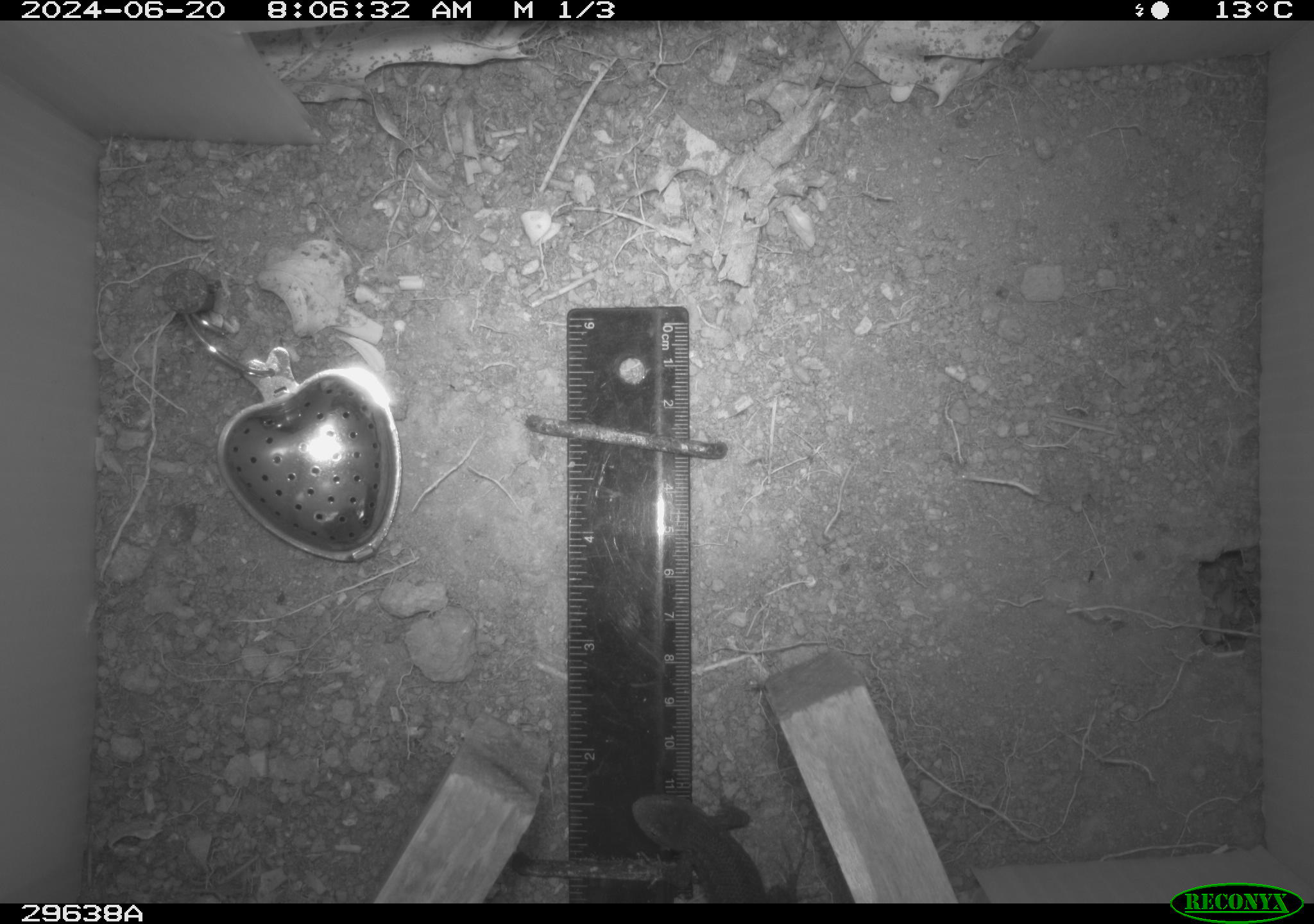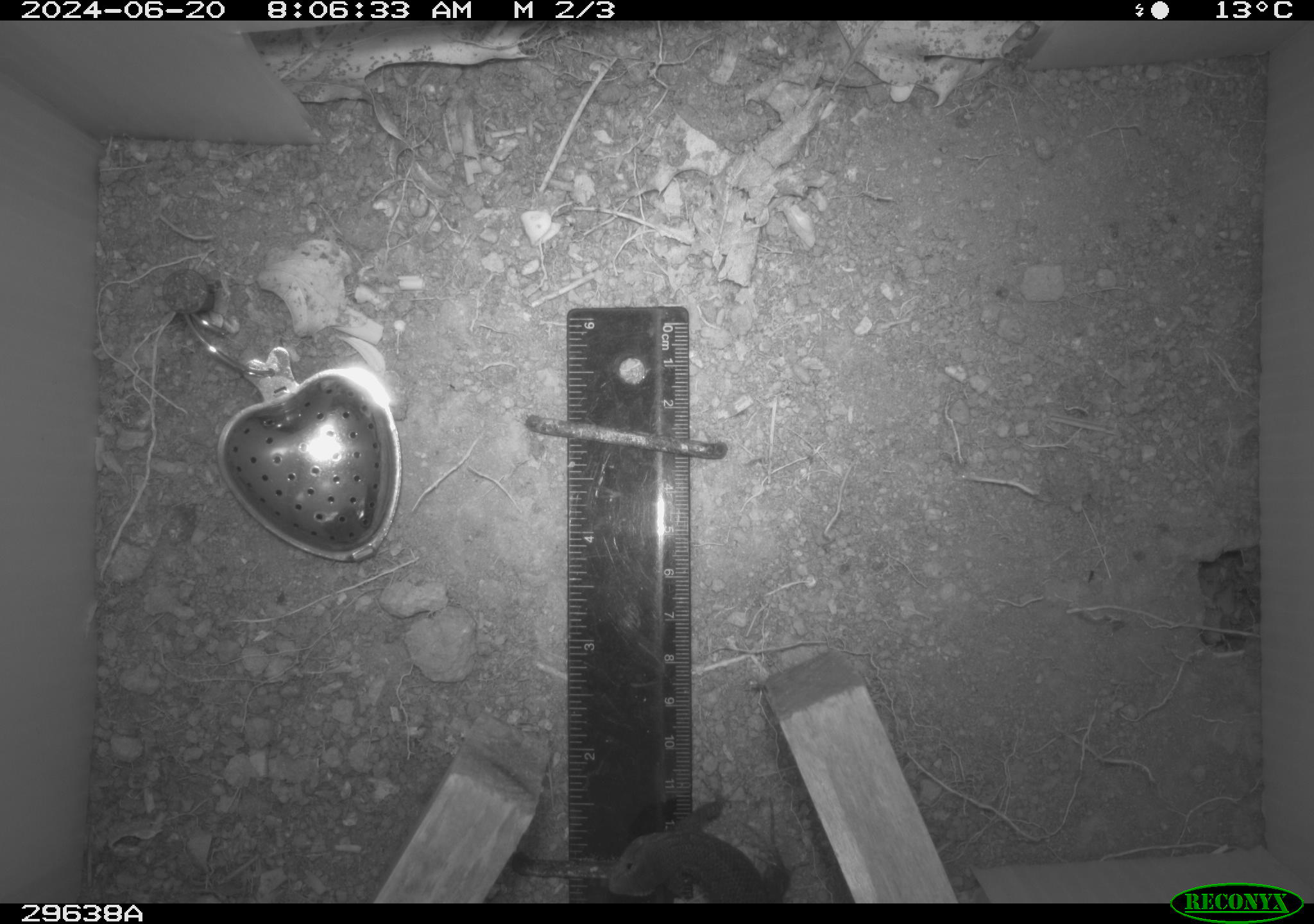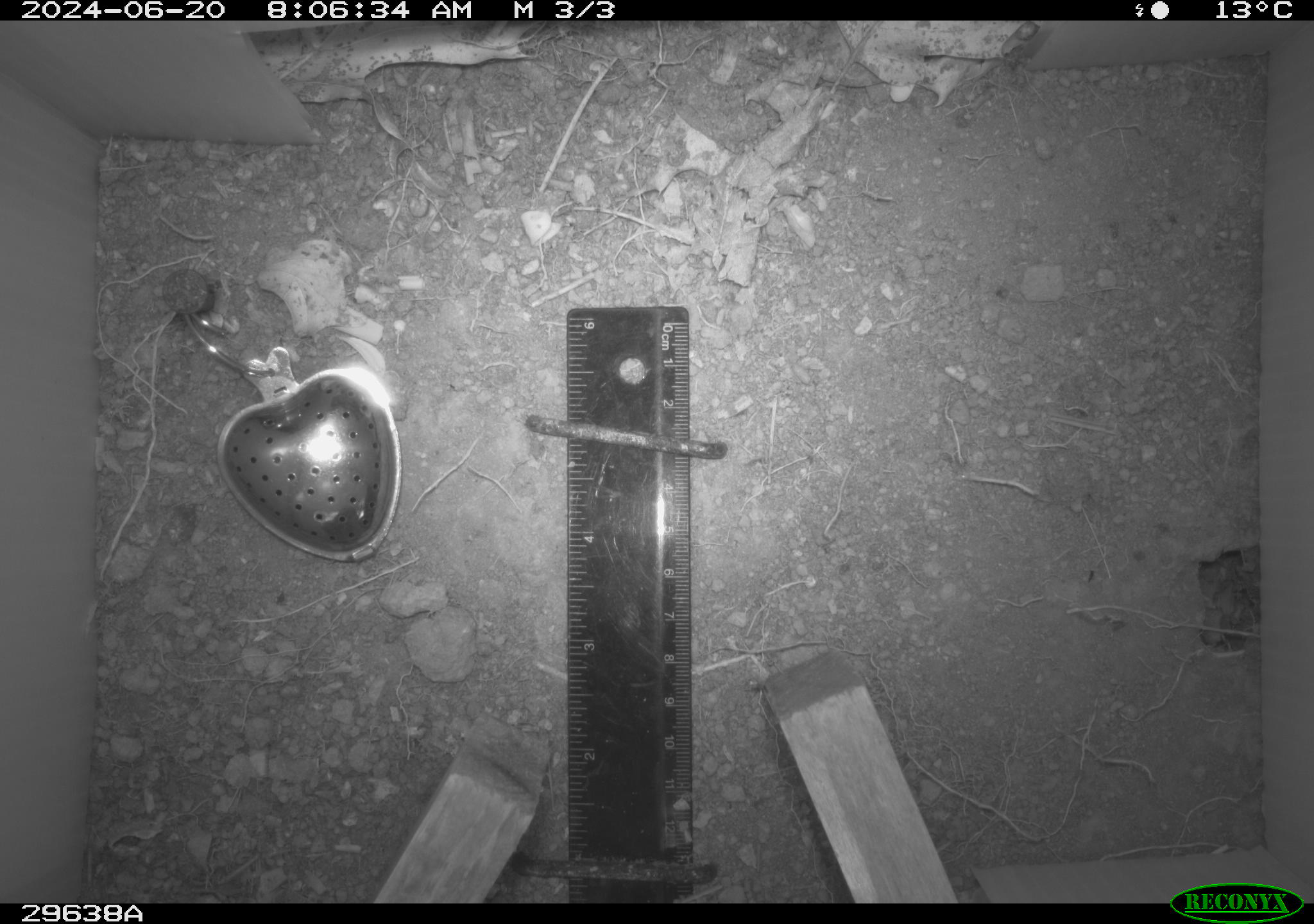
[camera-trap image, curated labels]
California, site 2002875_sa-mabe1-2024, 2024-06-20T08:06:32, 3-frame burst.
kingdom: Animalia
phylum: Chordata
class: Reptilia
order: Squamata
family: Phrynosomatidae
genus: Sceloporus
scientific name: Sceloporus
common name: spiny lizards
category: sceloporus species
Sceloporus species (spiny lizards) (Sceloporus).